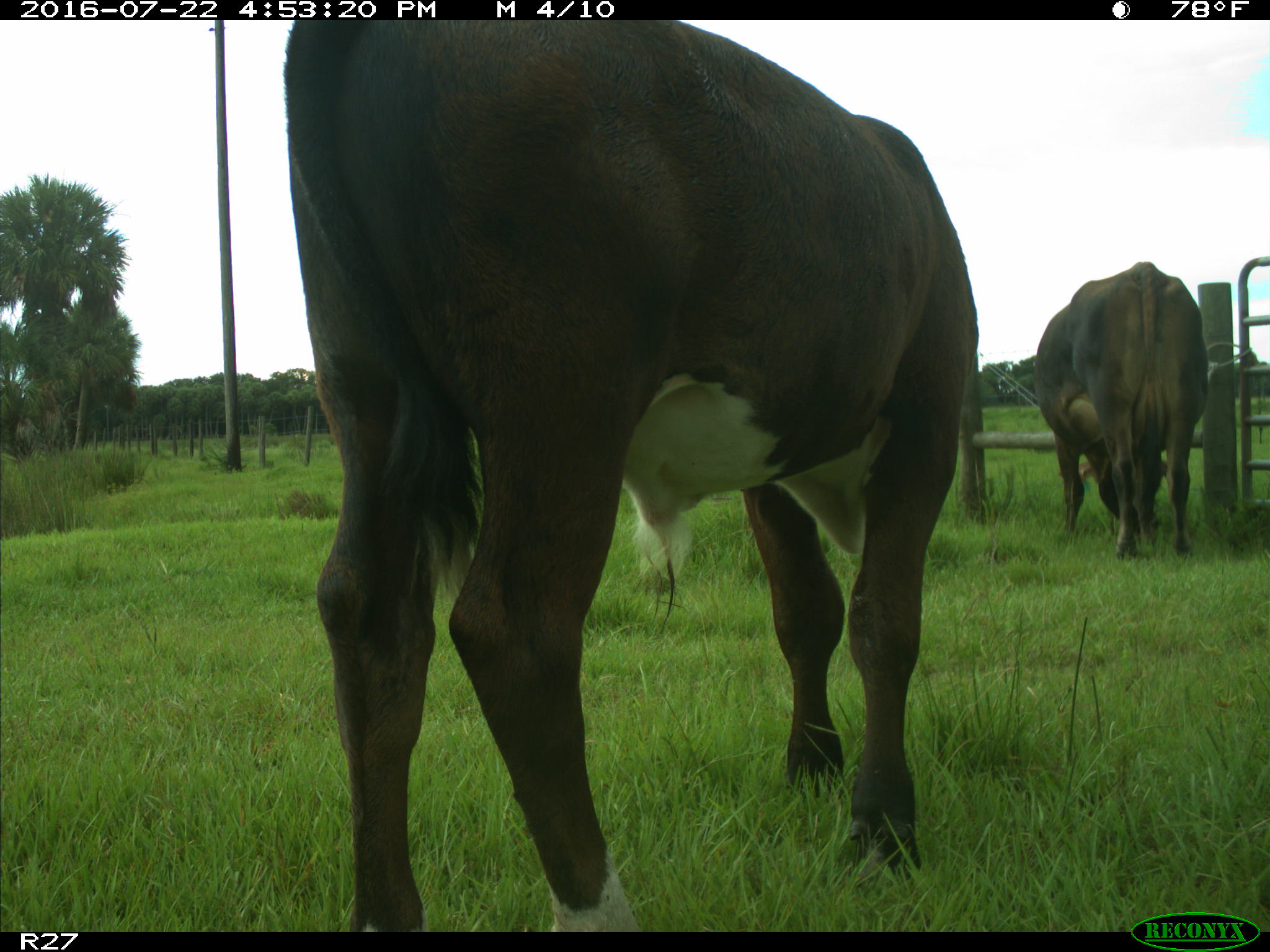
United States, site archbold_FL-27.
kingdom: Animalia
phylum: Chordata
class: Mammalia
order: Artiodactyla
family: Bovidae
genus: Bos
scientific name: Bos taurus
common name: domestic cow